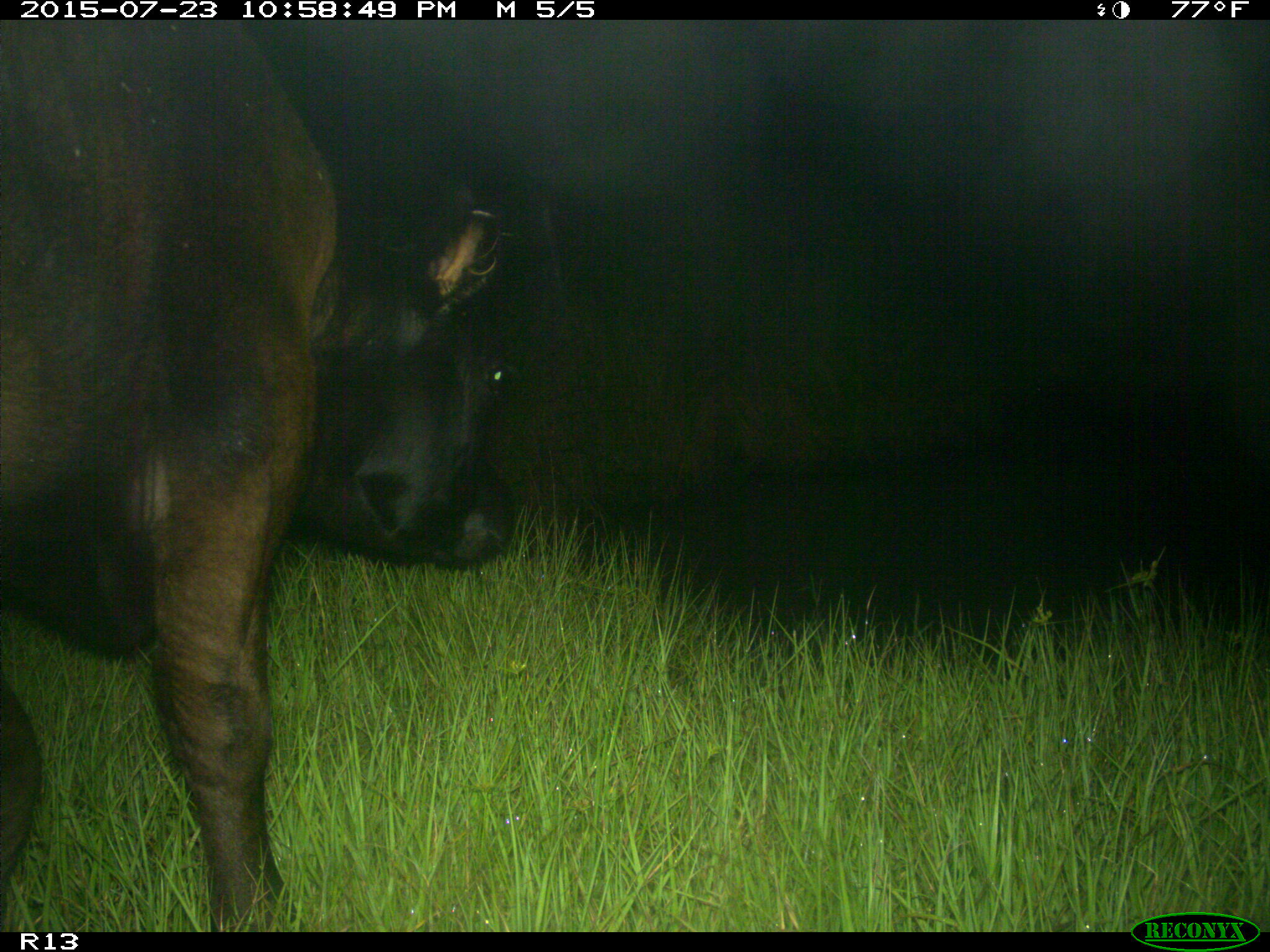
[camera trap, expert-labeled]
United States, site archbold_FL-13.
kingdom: Animalia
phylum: Chordata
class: Mammalia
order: Artiodactyla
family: Bovidae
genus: Bos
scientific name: Bos taurus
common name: domestic cow